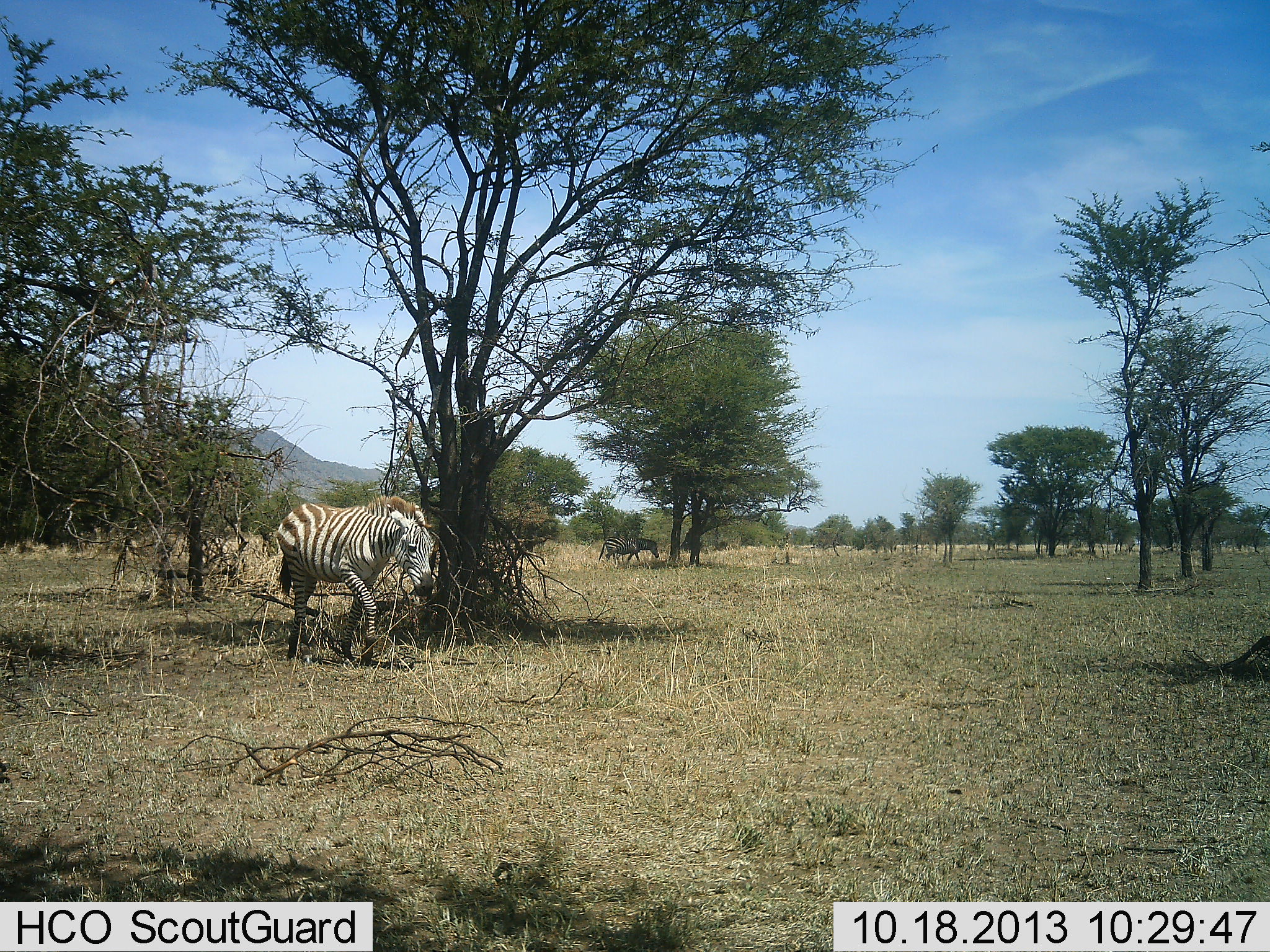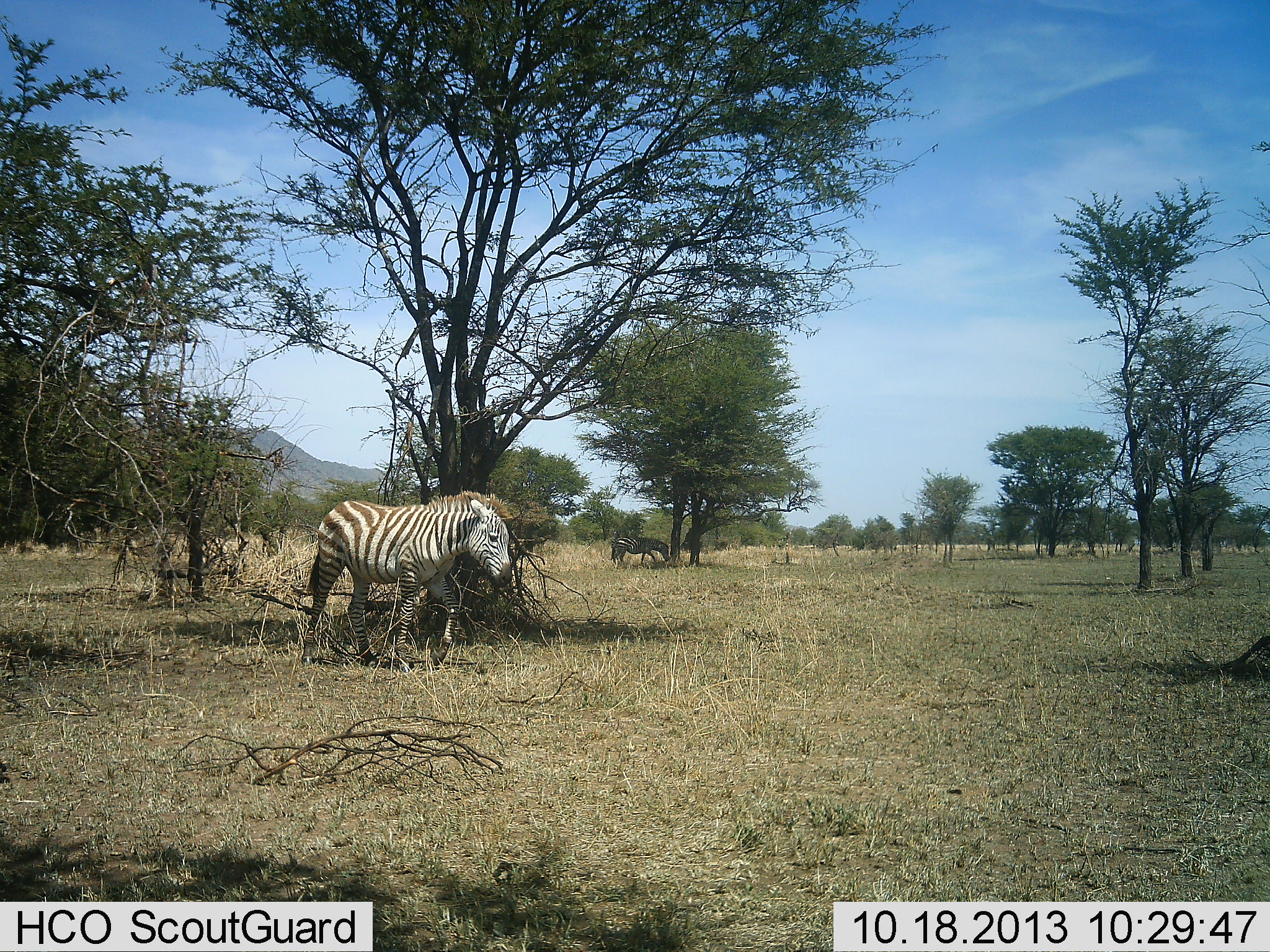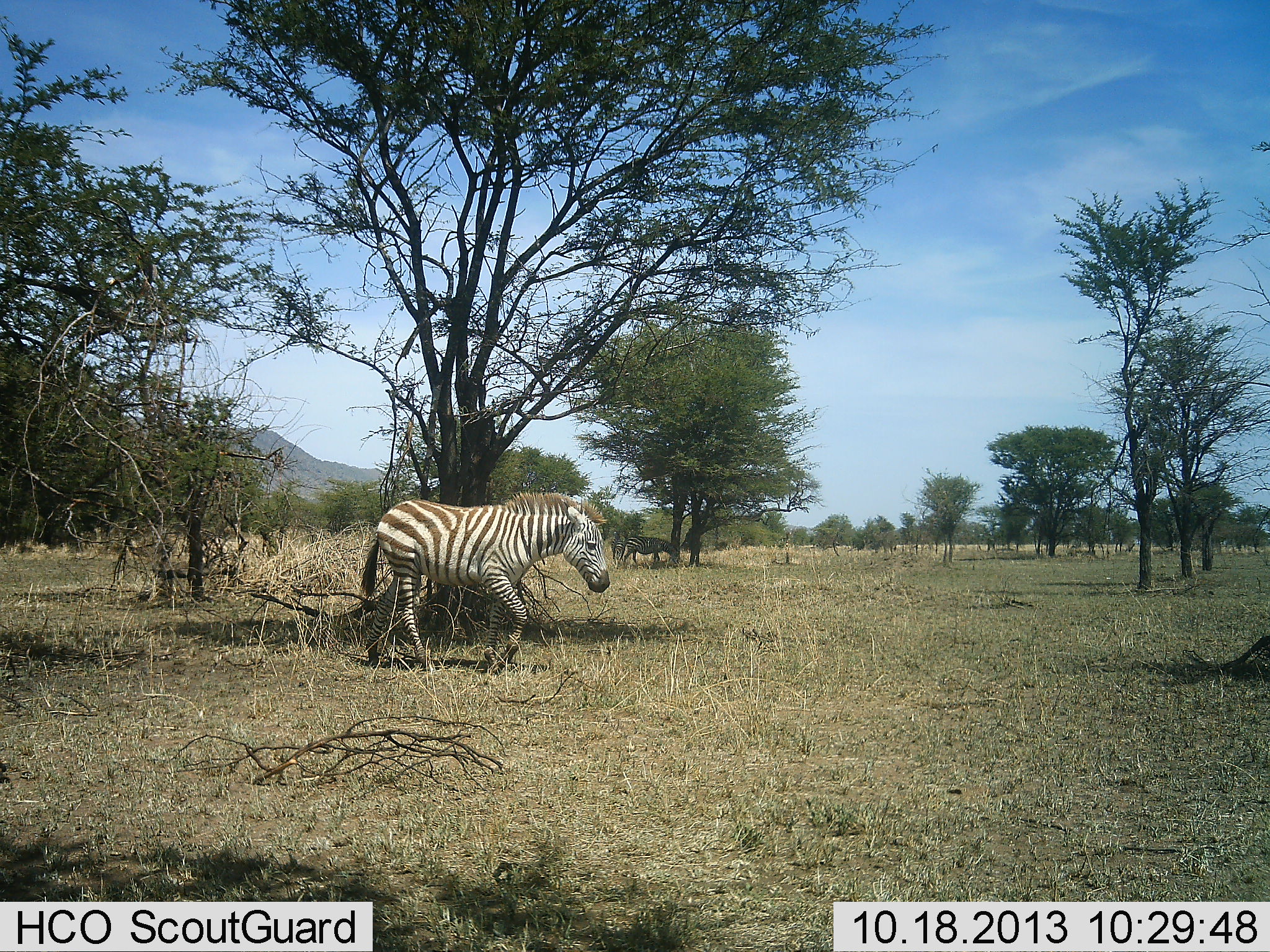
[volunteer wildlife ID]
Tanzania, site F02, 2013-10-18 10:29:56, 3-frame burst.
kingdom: Animalia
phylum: Chordata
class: Mammalia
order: Perissodactyla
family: Equidae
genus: Equus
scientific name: Equus quagga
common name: plains zebra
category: zebra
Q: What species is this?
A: Zebra (plains zebra) (Equus quagga).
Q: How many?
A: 2.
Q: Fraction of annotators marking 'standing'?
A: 10%.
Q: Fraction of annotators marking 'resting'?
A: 0%.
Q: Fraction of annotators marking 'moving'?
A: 90%.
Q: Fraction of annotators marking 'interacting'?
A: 0%.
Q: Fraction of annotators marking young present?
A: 10%.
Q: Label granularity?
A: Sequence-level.